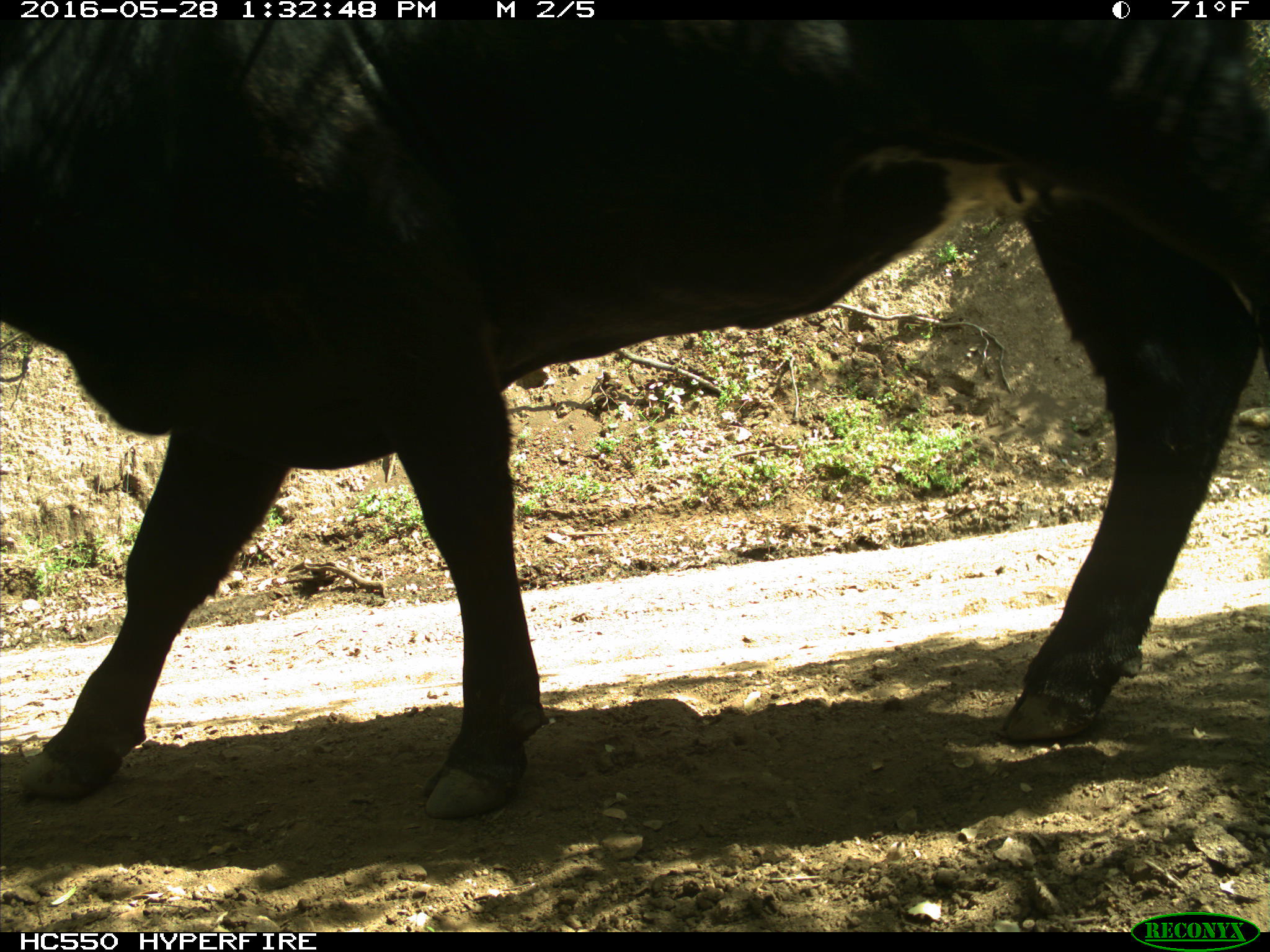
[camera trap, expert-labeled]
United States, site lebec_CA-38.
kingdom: Animalia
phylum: Chordata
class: Mammalia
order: Artiodactyla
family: Bovidae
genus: Bos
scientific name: Bos taurus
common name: domestic cow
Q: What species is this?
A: Bos taurus (domestic cow).